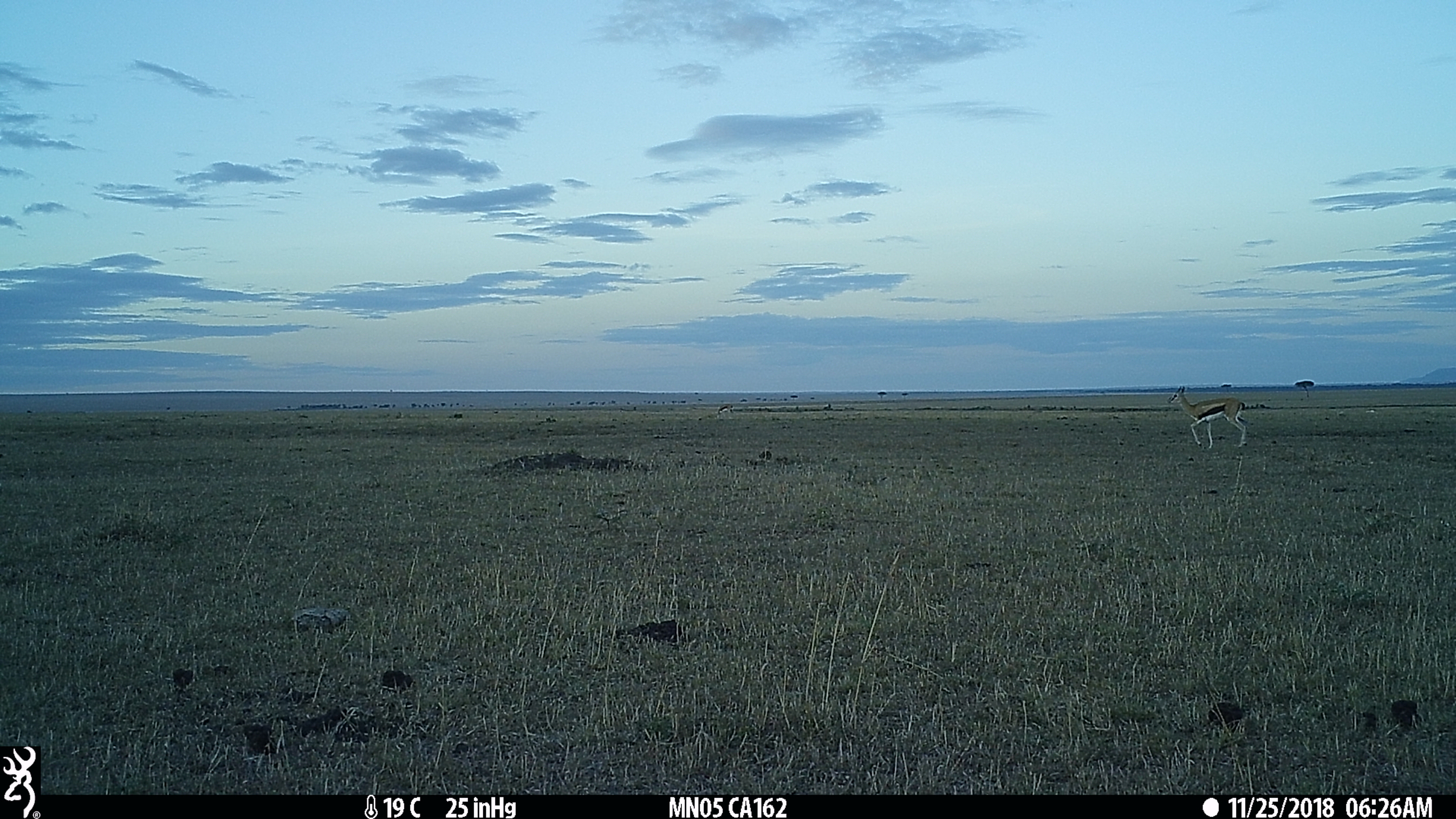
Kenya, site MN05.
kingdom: Animalia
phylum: Chordata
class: Mammalia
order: Artiodactyla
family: Bovidae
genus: Eudorcas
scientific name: Eudorcas thomsonii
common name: thomon's gazelle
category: gazelle thomsons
Gazelle thomsons (thomon's gazelle) (Eudorcas thomsonii).